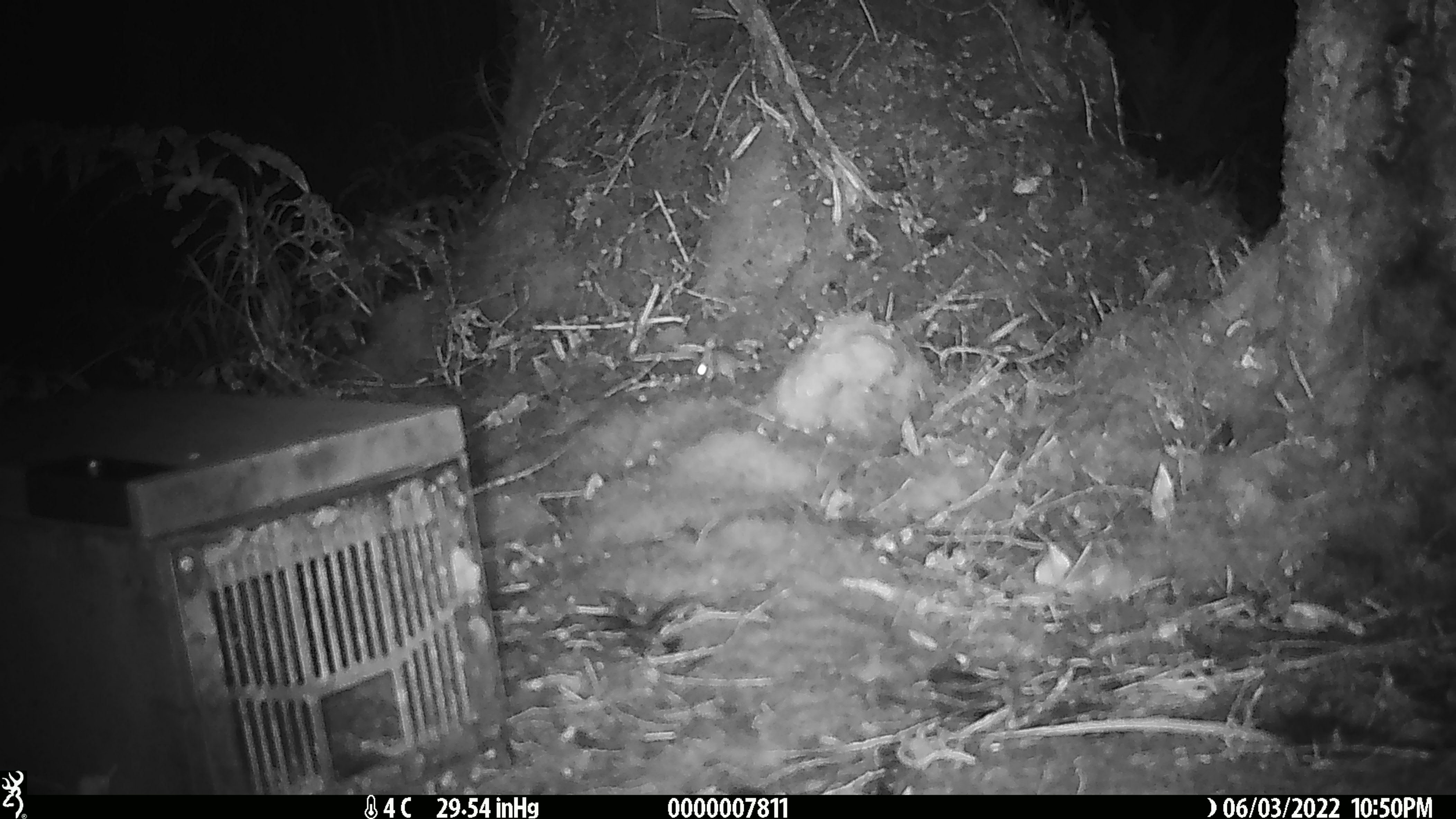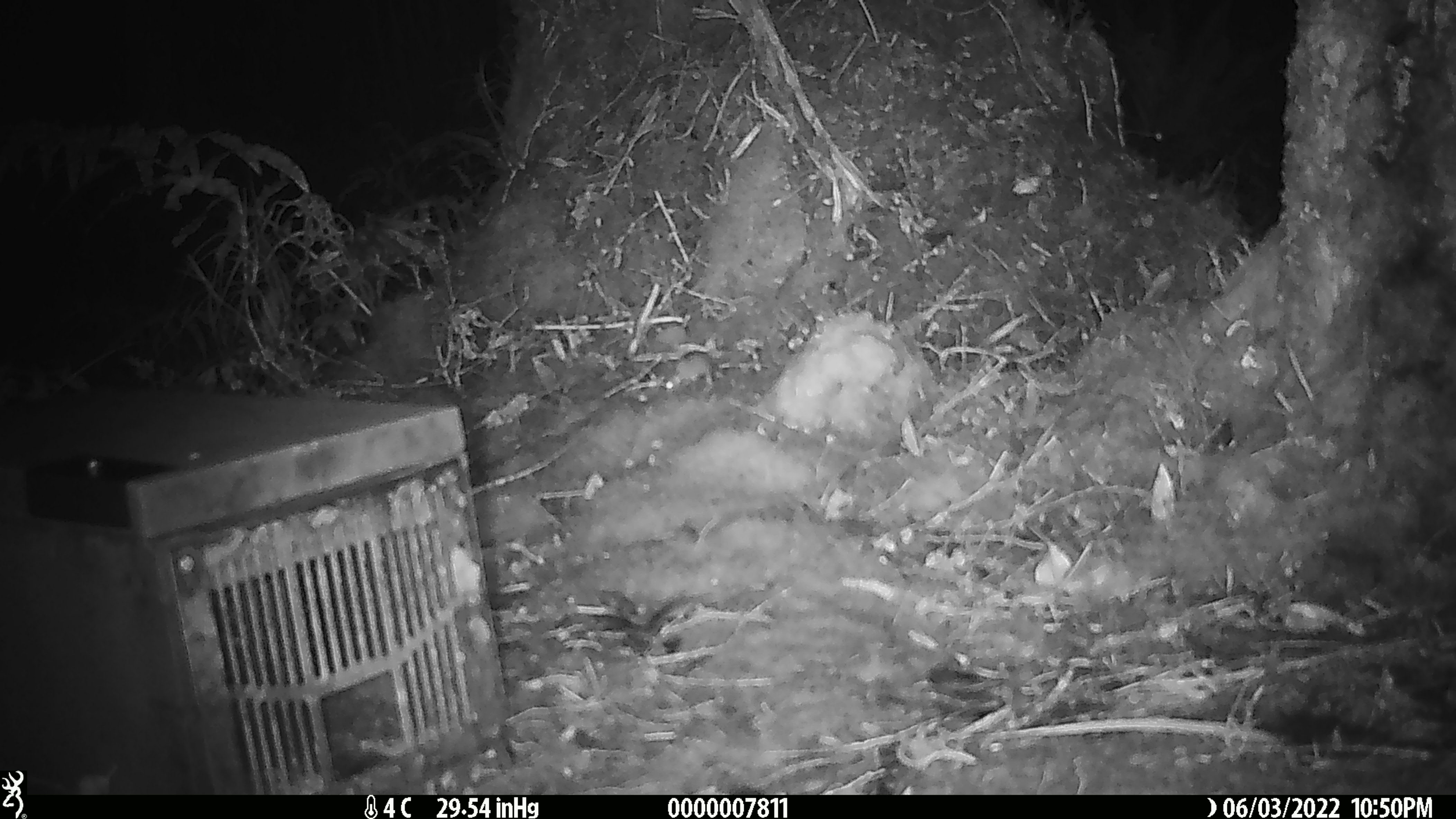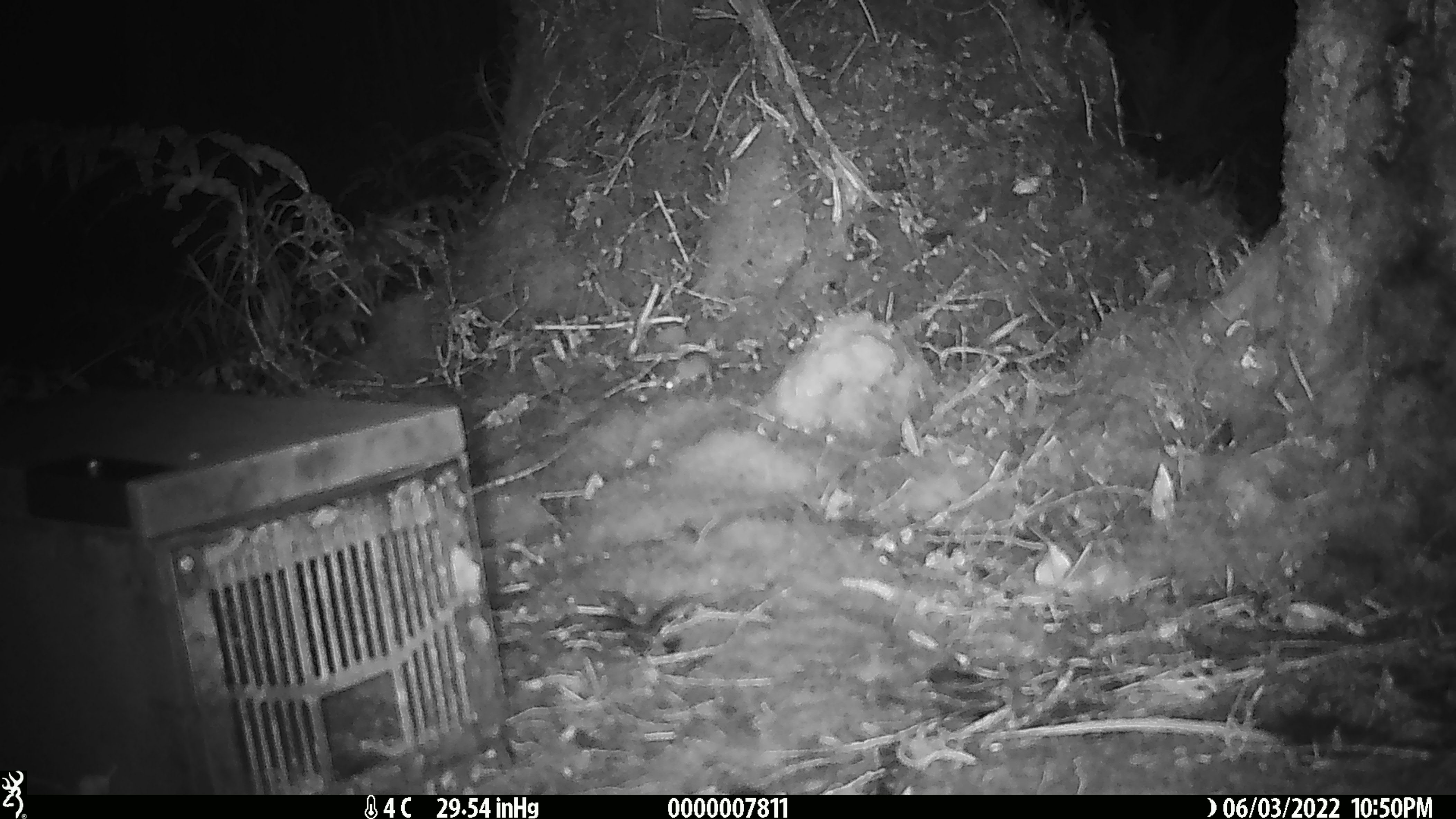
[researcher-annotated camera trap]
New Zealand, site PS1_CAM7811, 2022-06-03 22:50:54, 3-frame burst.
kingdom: Animalia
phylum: Chordata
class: Mammalia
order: Rodentia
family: Muridae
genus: Mus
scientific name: Mus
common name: mouse